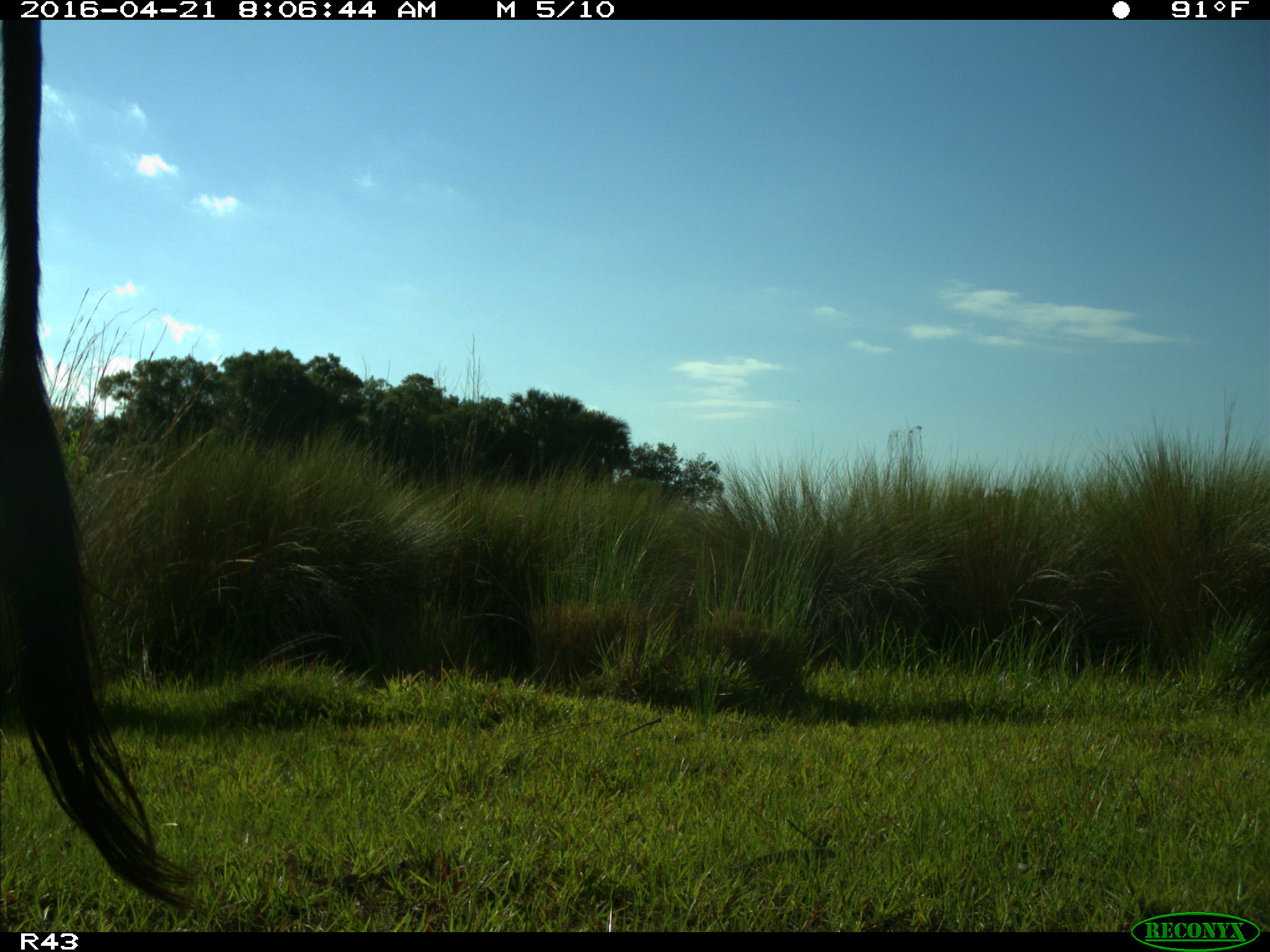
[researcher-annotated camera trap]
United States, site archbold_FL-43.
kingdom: Animalia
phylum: Chordata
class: Mammalia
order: Artiodactyla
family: Bovidae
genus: Bos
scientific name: Bos taurus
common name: domestic cow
Bos taurus (domestic cow).